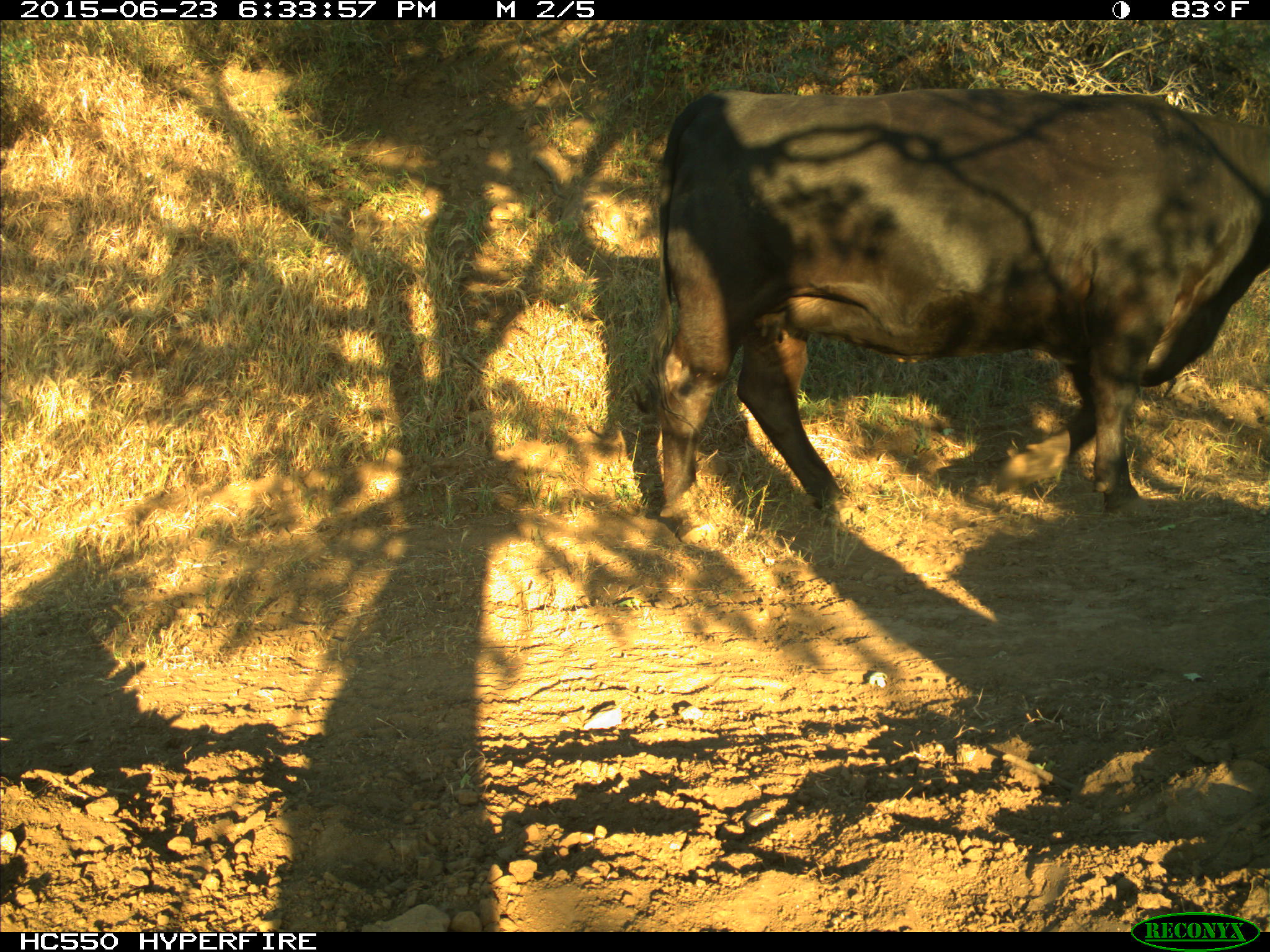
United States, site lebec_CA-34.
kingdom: Animalia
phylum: Chordata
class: Mammalia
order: Artiodactyla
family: Bovidae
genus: Bos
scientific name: Bos taurus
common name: domestic cow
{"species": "Bos taurus (domestic cow)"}